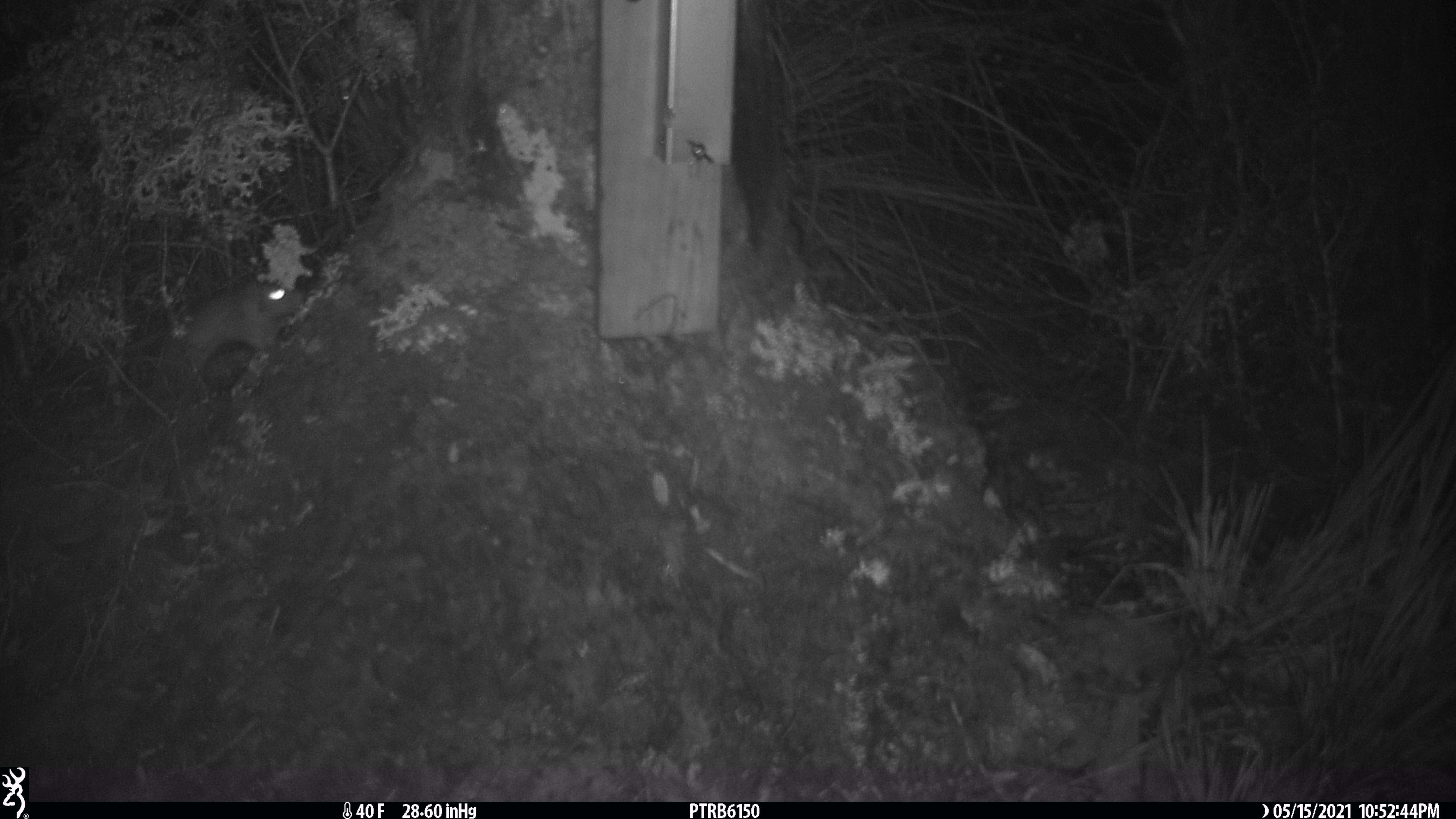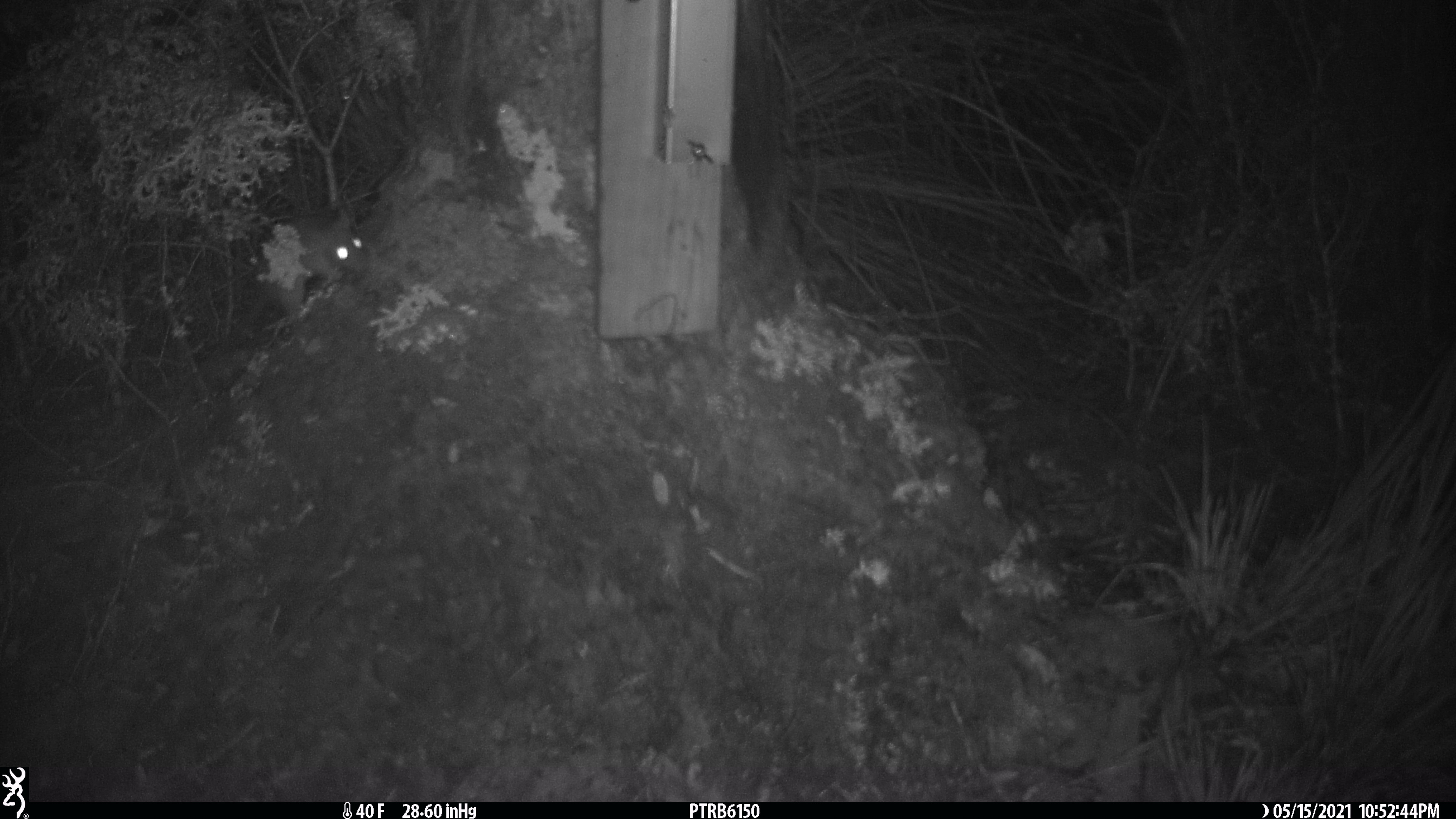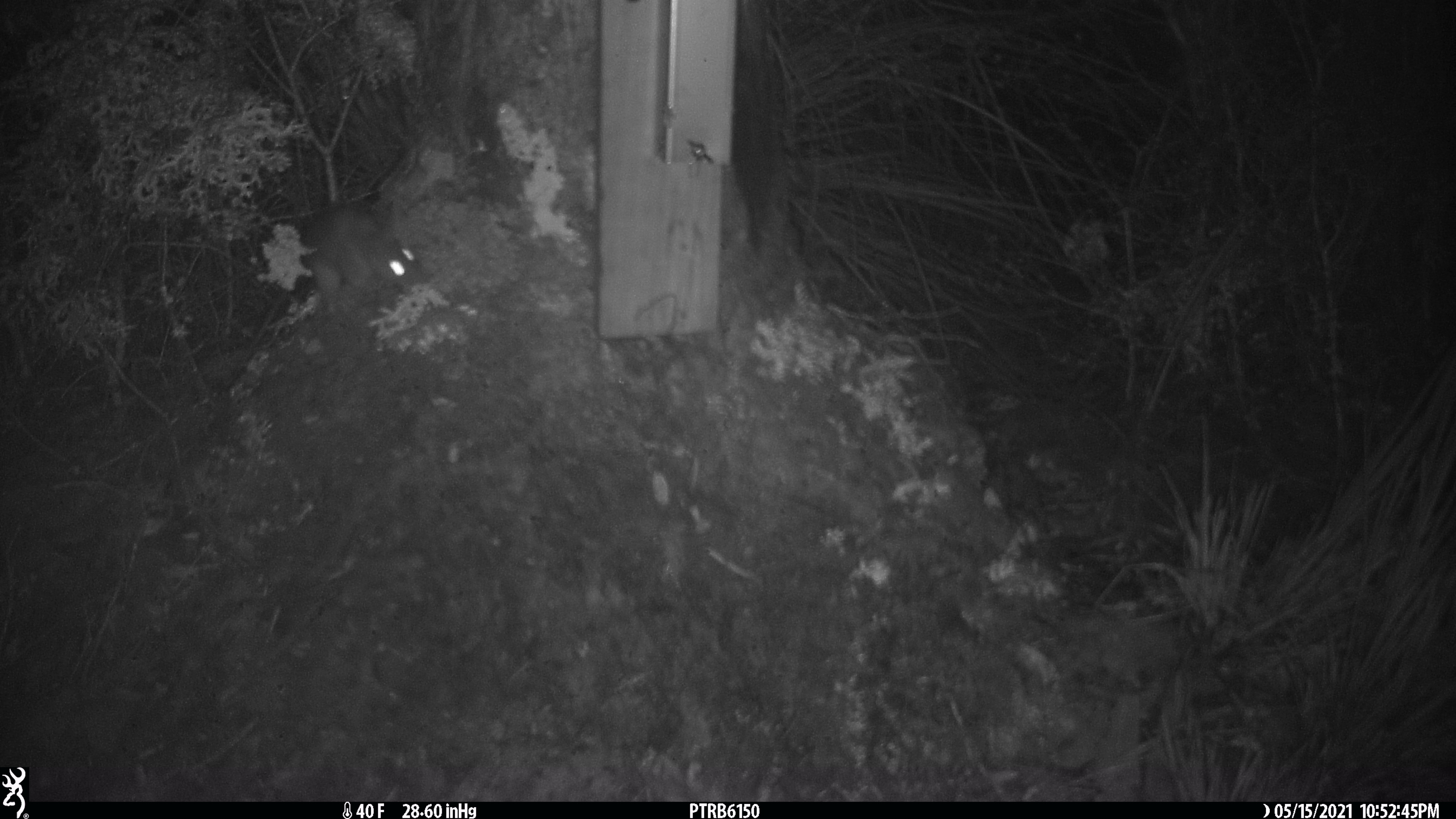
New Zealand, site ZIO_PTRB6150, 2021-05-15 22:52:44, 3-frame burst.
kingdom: Animalia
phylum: Chordata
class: Mammalia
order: Rodentia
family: Muridae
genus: Rattus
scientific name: Rattus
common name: rat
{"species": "rat (Rattus)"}